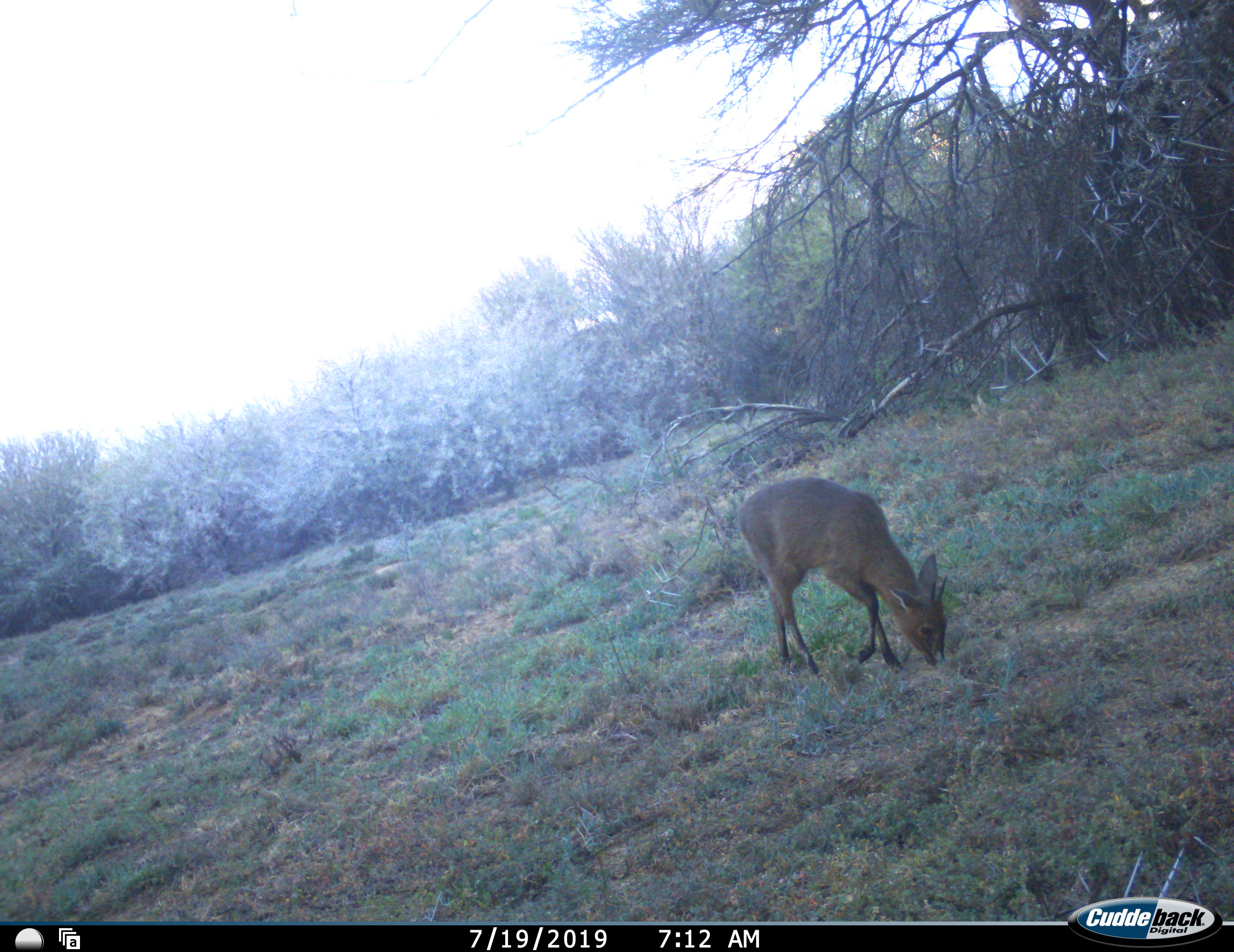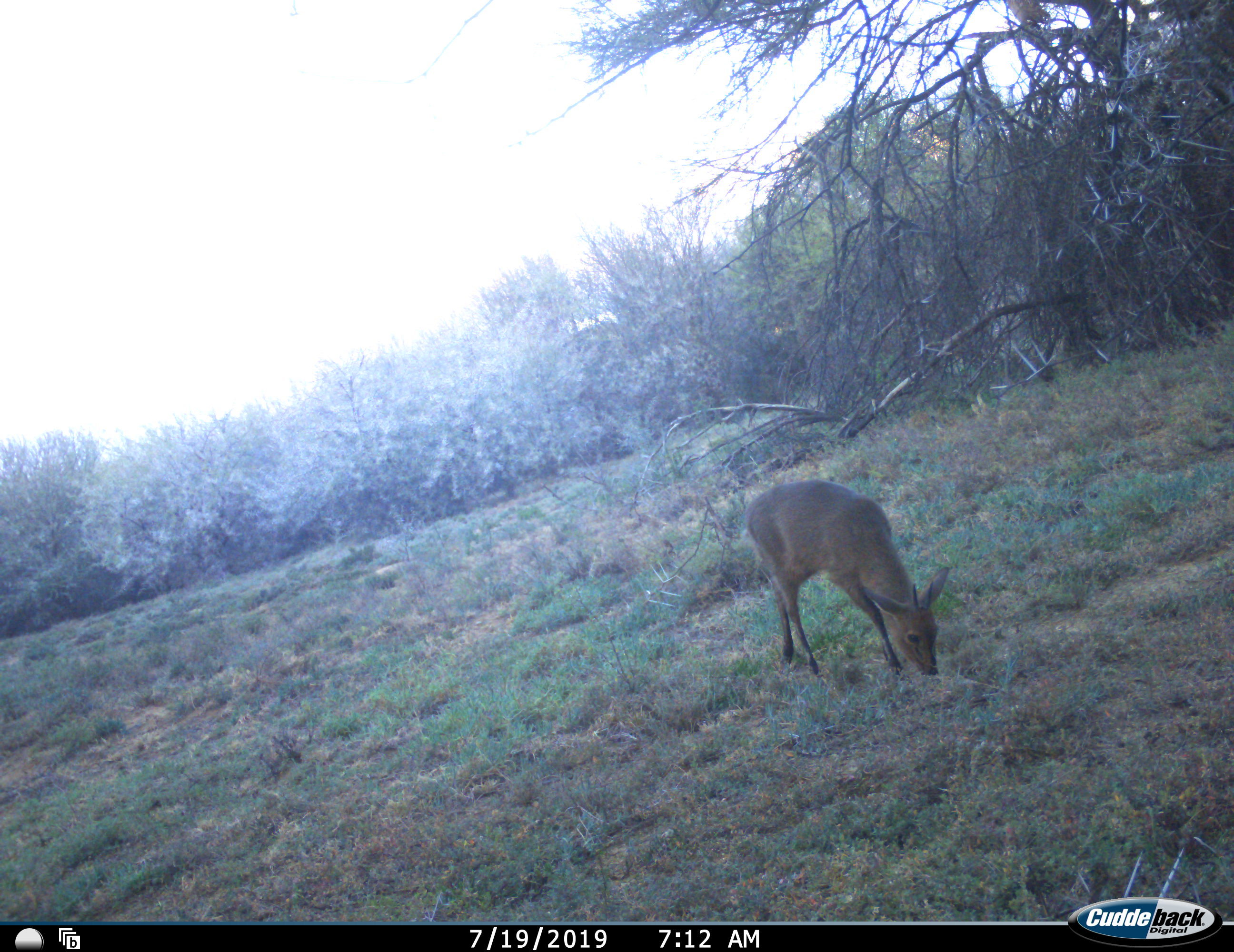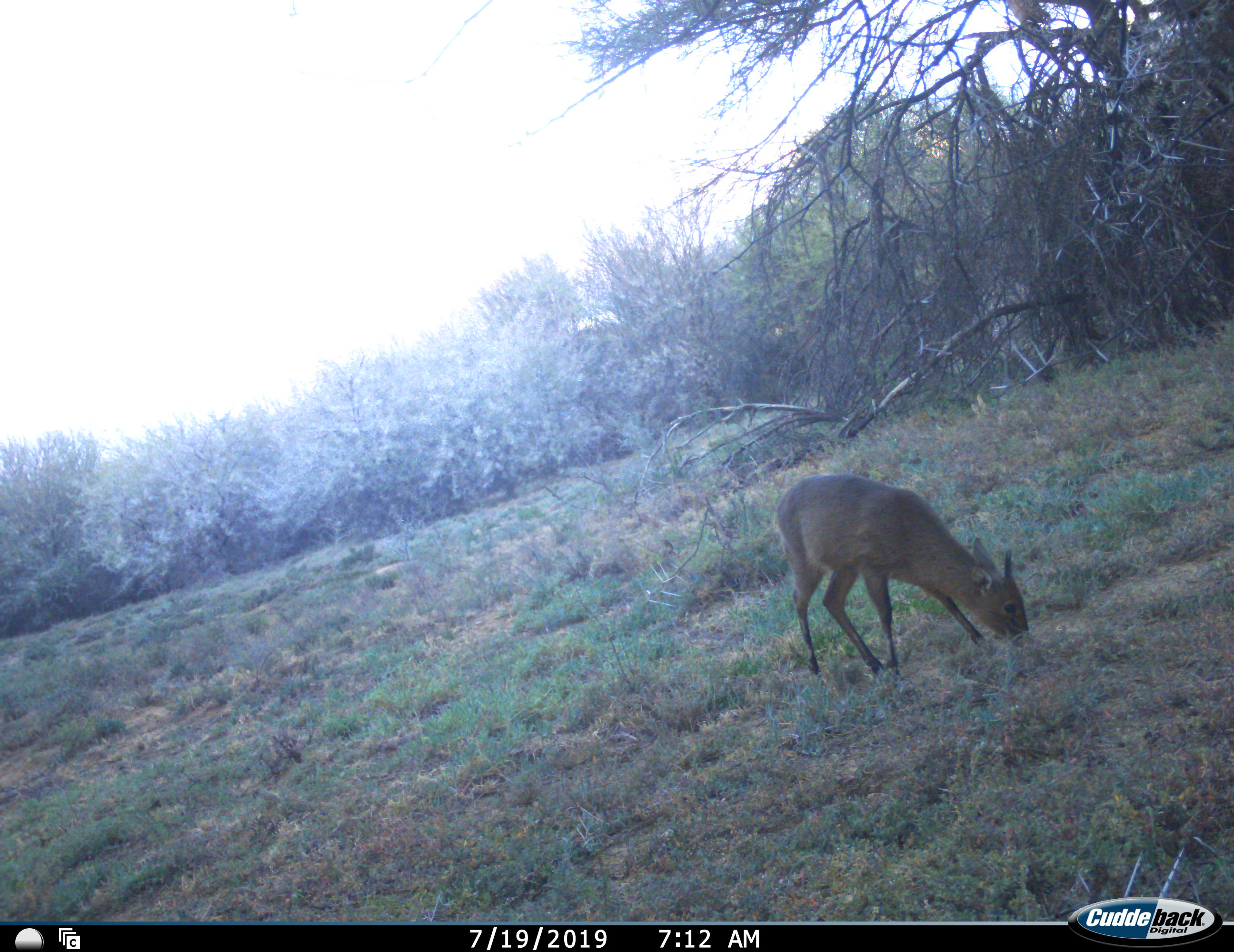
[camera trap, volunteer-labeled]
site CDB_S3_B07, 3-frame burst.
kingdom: Animalia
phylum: Chordata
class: Mammalia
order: Artiodactyla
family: Bovidae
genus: Sylvicapra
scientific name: Sylvicapra grimmia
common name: common duiker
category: duikercommongrey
Duikercommongrey (common duiker) (Sylvicapra grimmia), count 1. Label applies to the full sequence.